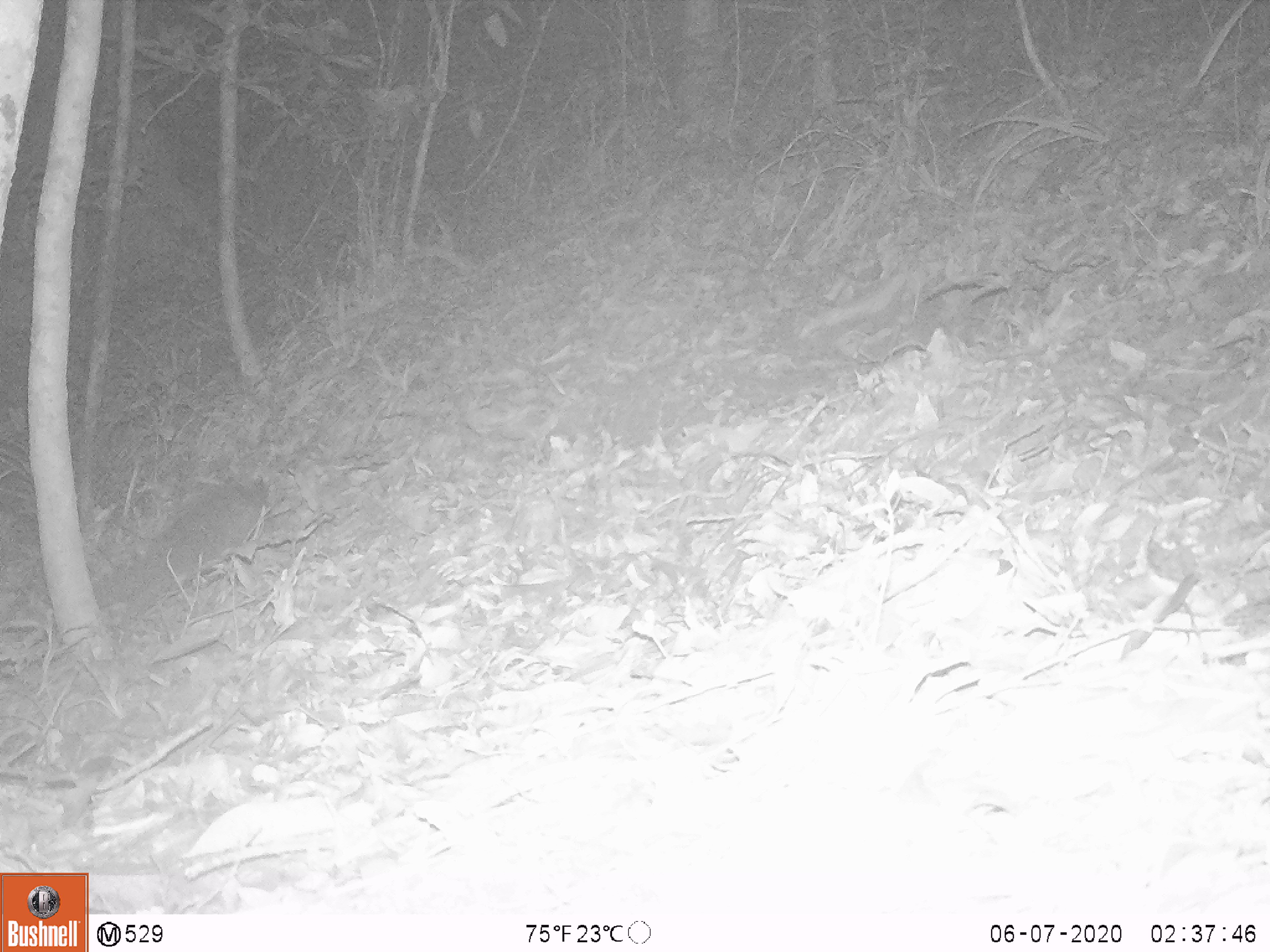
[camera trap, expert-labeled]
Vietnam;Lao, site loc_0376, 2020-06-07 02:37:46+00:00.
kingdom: Animalia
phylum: Chordata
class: Mammalia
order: Carnivora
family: Mustelidae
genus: Melogale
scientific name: Melogale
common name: ferret badger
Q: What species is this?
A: Ferret badger (Melogale).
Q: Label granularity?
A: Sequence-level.